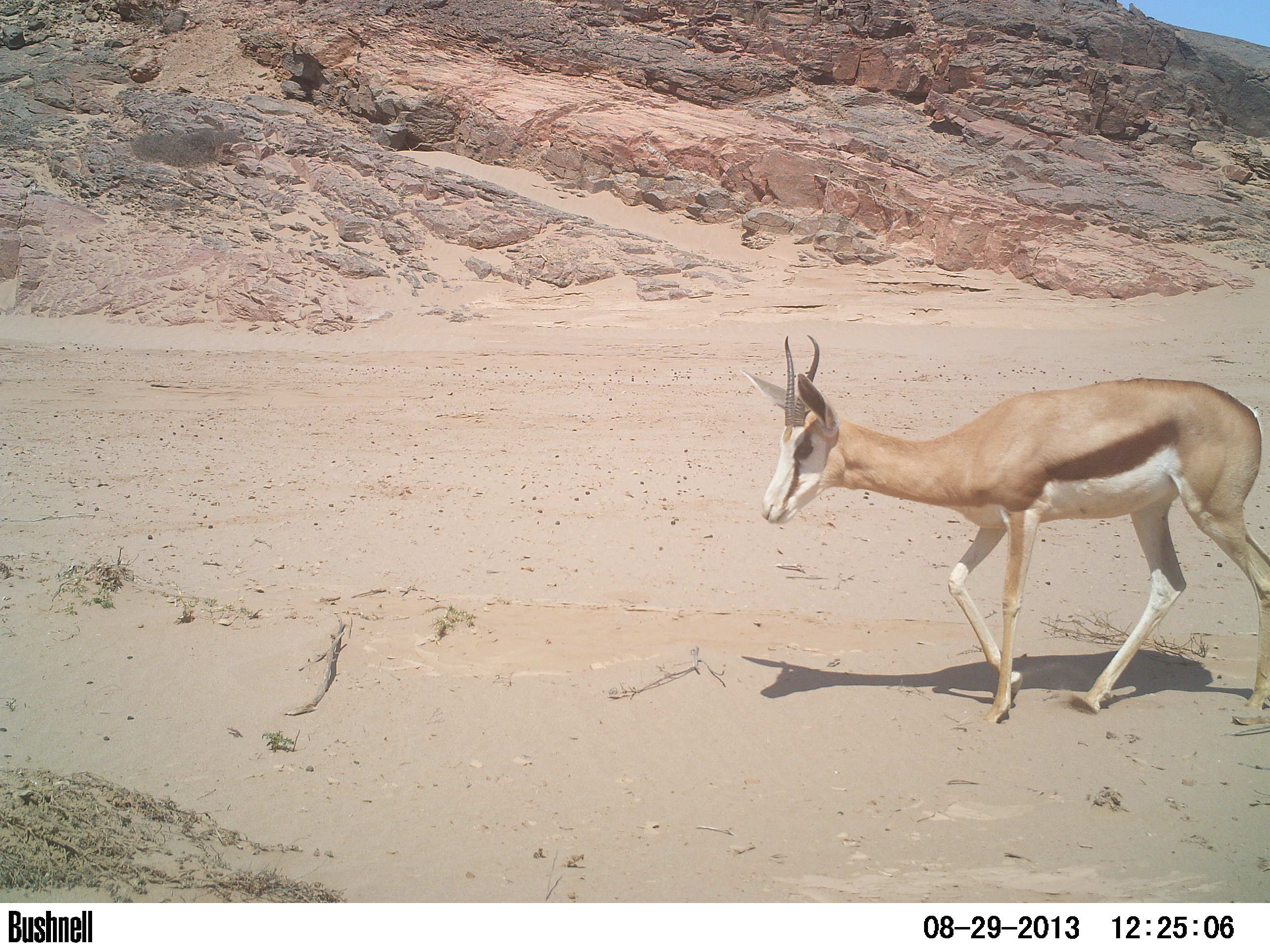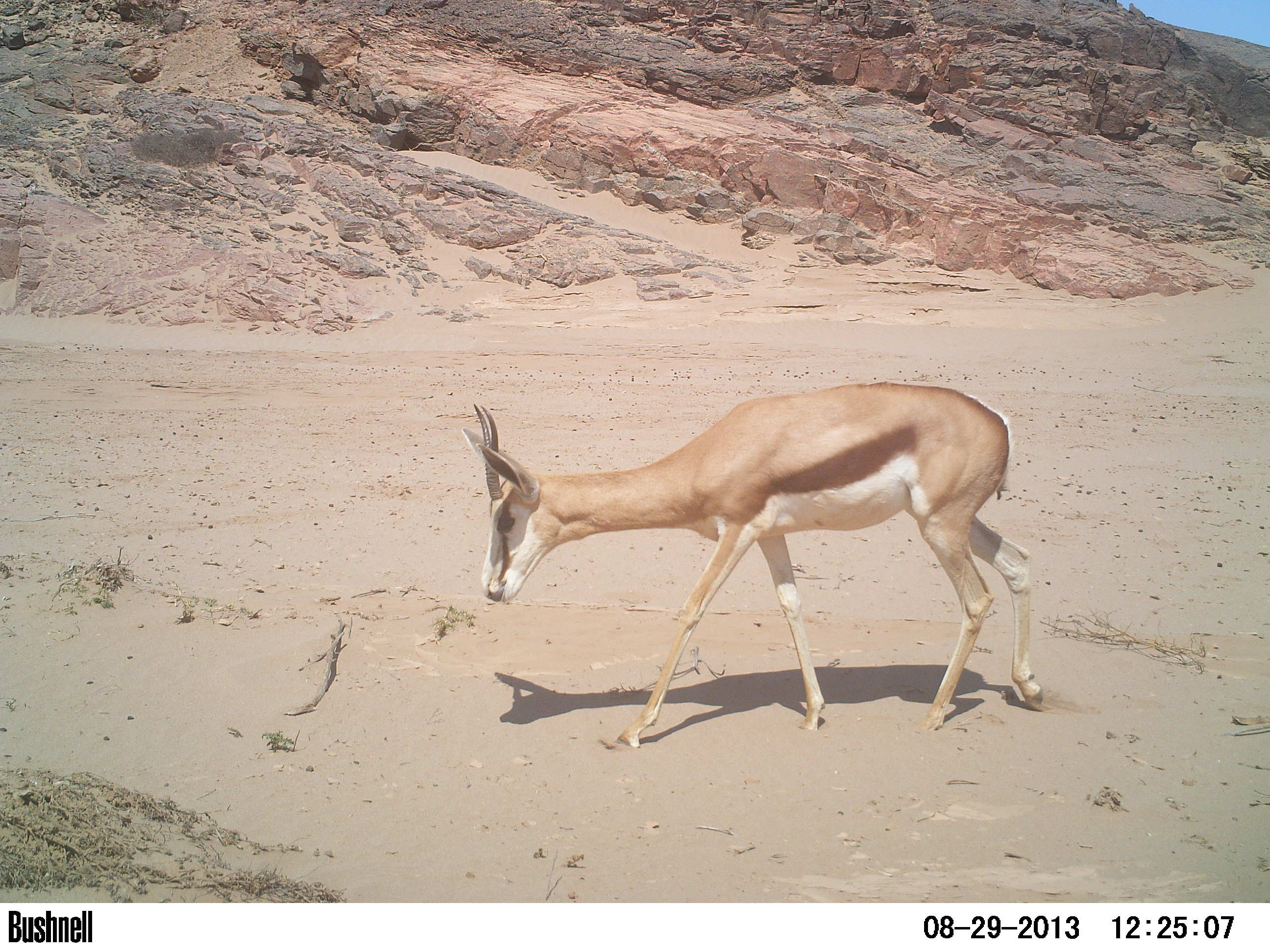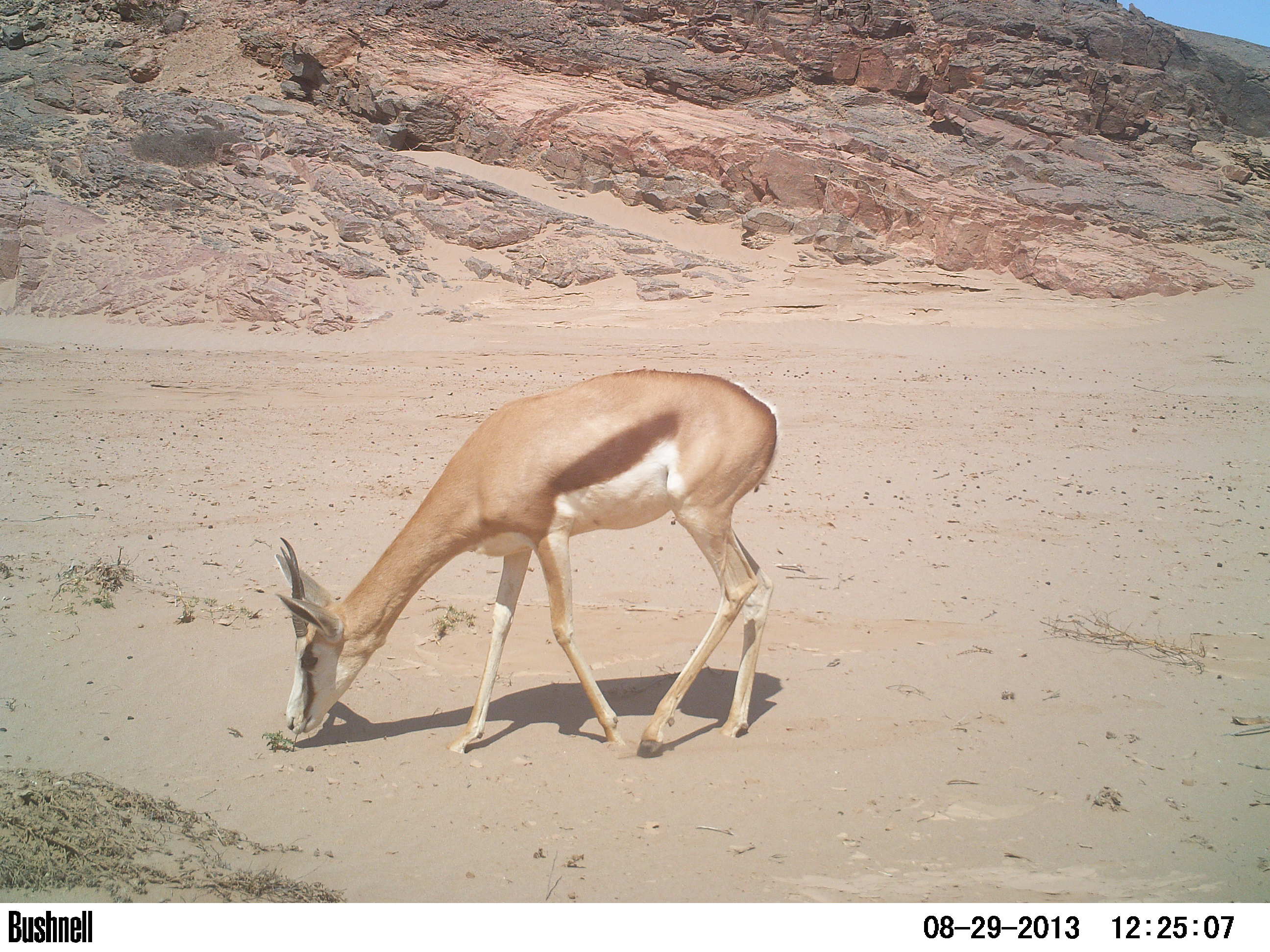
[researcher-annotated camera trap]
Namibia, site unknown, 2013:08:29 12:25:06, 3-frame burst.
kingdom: Animalia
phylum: Chordata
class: Mammalia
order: Artiodactyla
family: Bovidae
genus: Antidorcas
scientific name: Antidorcas marsupialis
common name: springbok